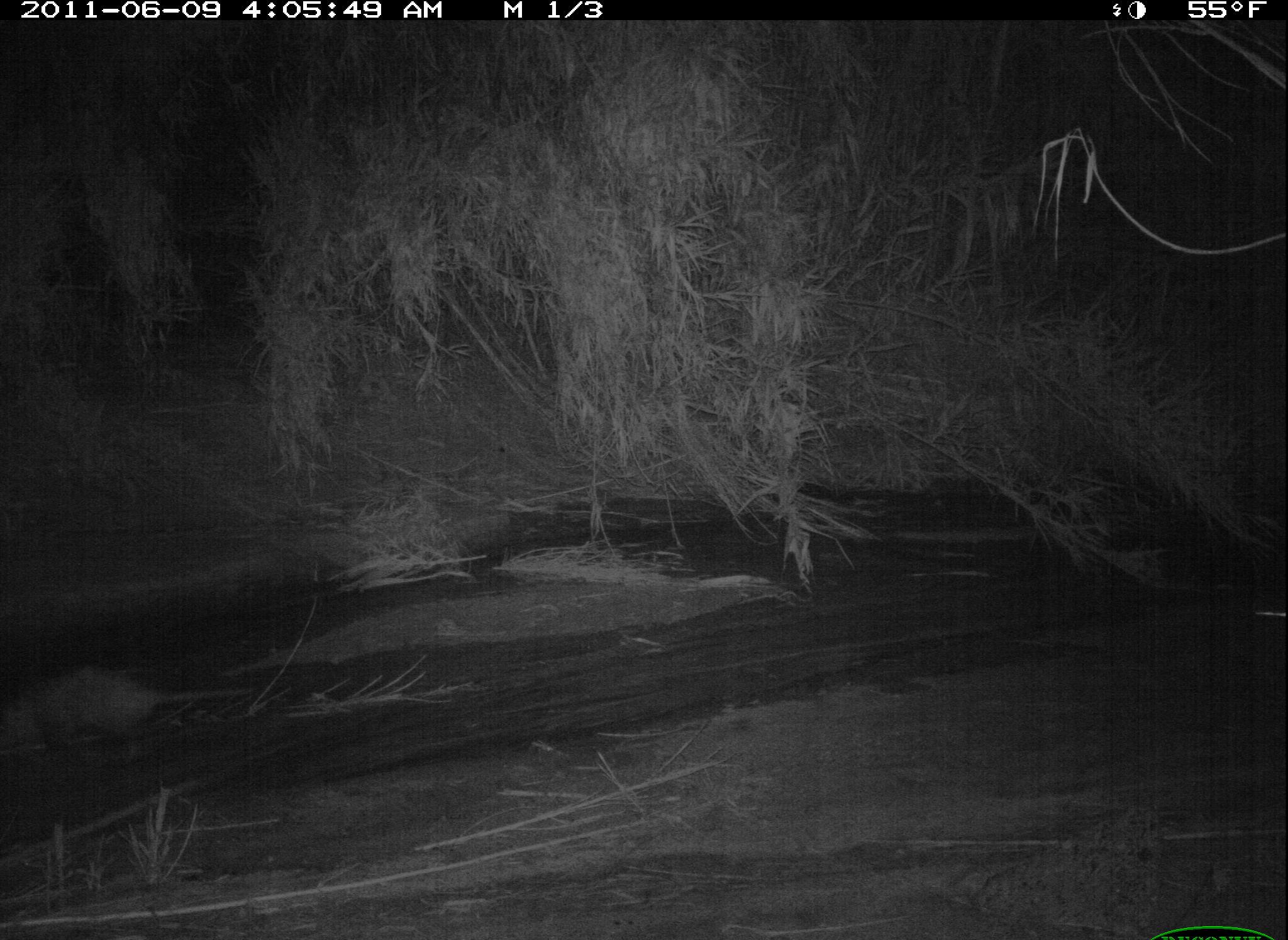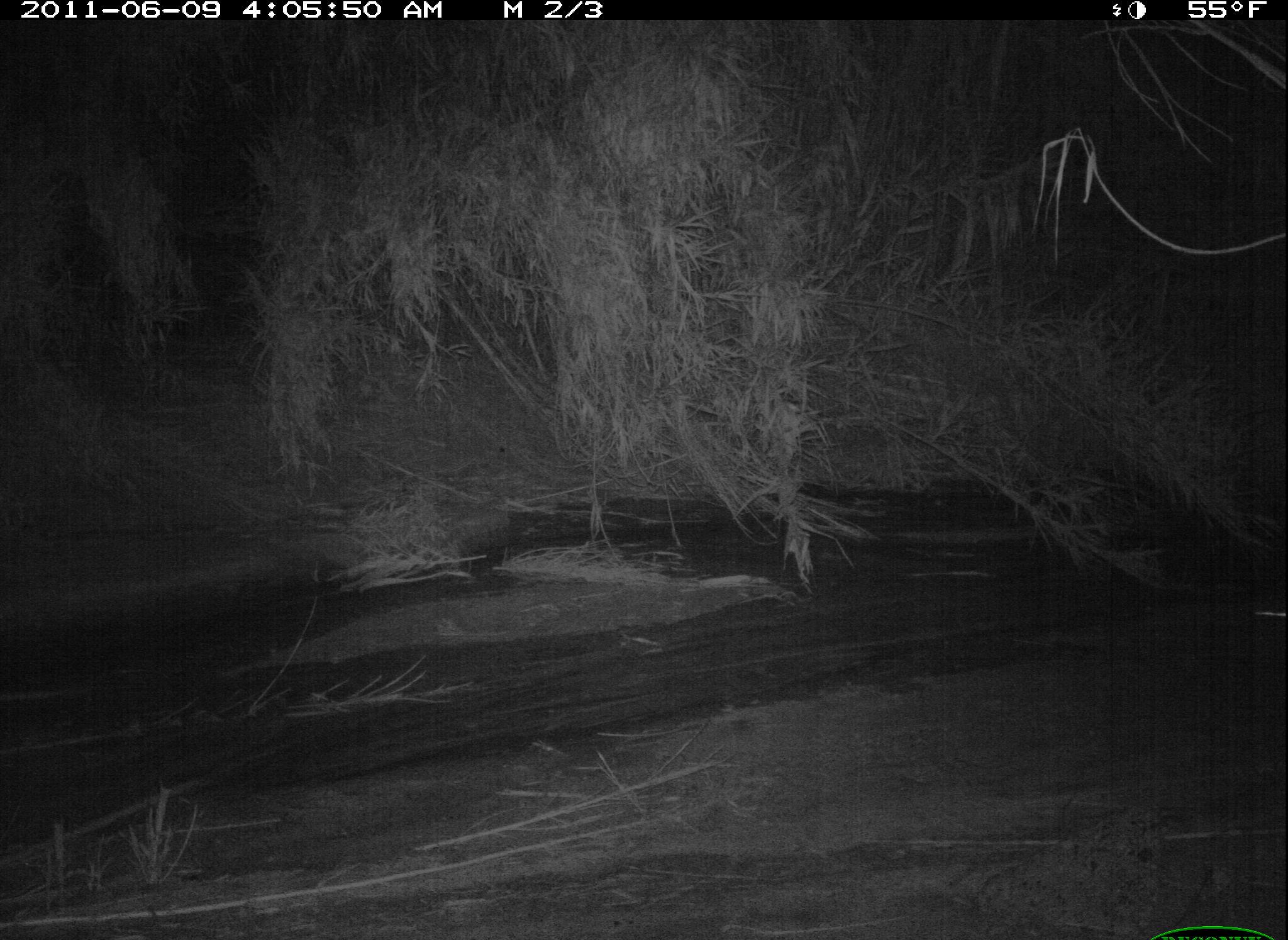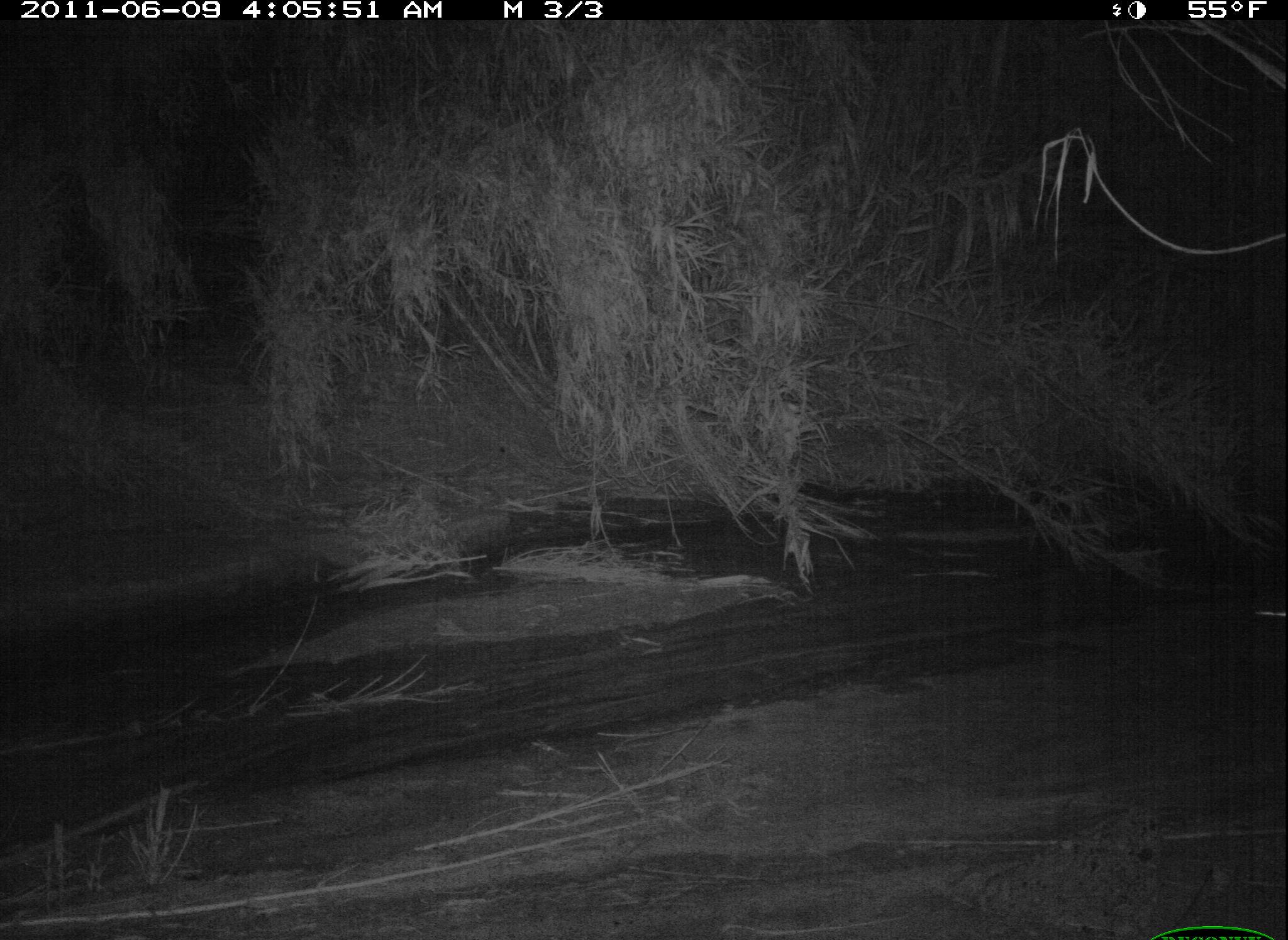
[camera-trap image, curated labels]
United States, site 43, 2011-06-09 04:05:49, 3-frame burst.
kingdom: Animalia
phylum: Chordata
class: Mammalia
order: Didelphimorphia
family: Didelphidae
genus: Didelphis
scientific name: Didelphis virginiana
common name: virginia opossum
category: opossum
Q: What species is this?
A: Opossum (virginia opossum) (Didelphis virginiana).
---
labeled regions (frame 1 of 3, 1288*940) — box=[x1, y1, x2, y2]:
opossum: box=[6, 651, 272, 776]